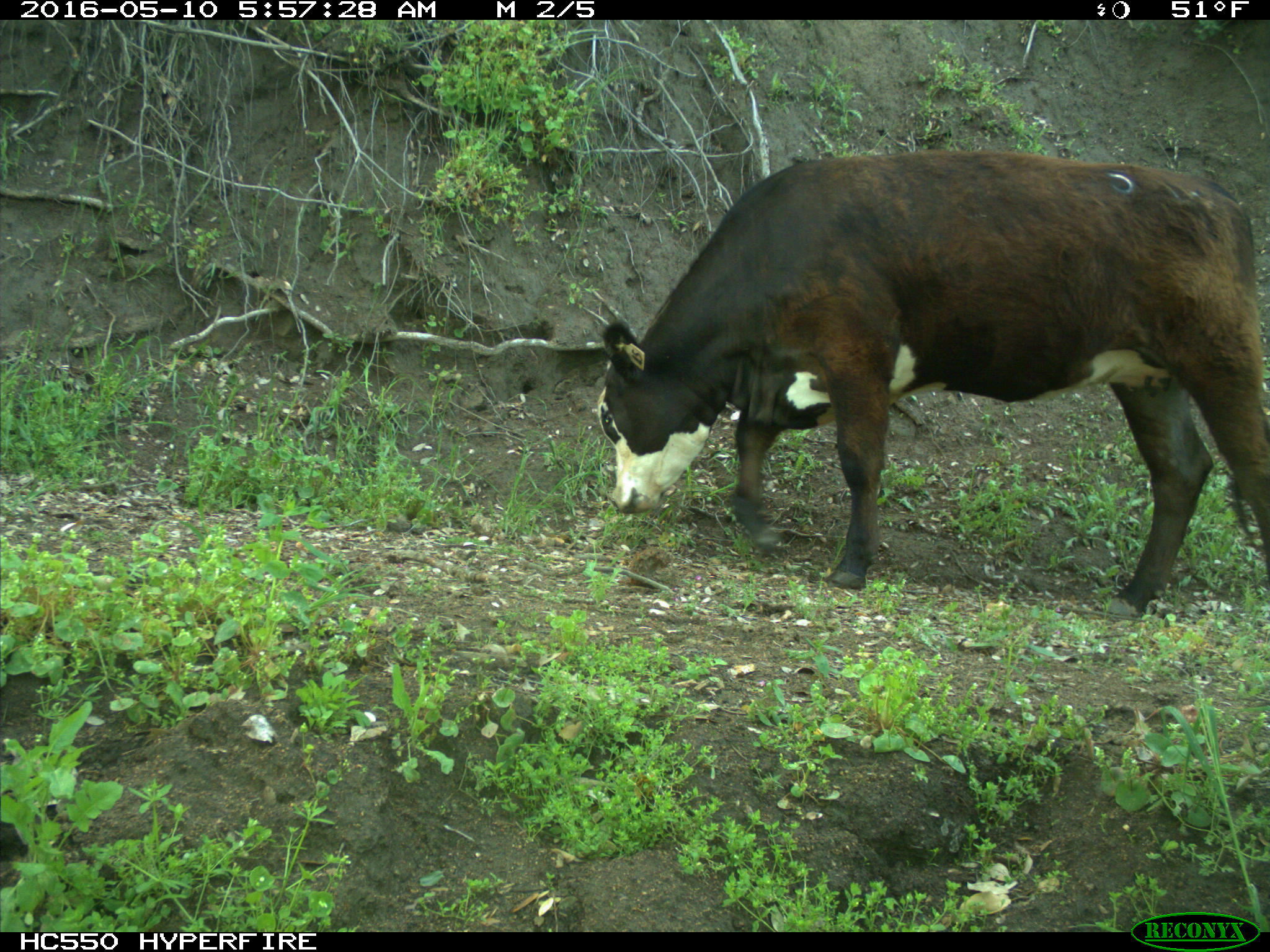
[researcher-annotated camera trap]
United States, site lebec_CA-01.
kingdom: Animalia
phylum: Chordata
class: Mammalia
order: Artiodactyla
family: Bovidae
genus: Bos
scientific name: Bos taurus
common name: domestic cow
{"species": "Bos taurus (domestic cow)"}